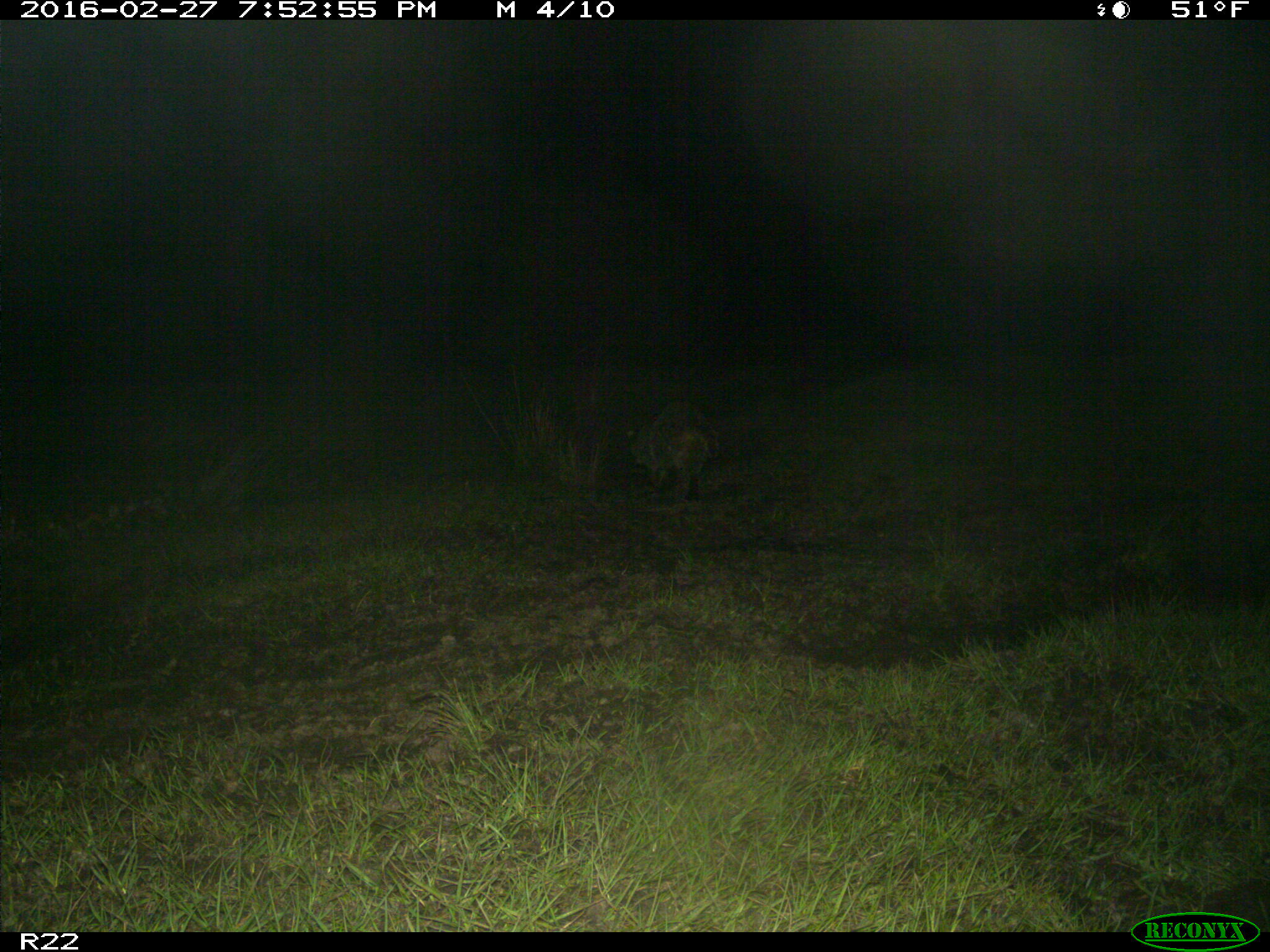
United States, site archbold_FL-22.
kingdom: Animalia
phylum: Chordata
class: Mammalia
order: Carnivora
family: Procyonidae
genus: Procyon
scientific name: Procyon lotor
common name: common raccoon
Procyon lotor (common raccoon).